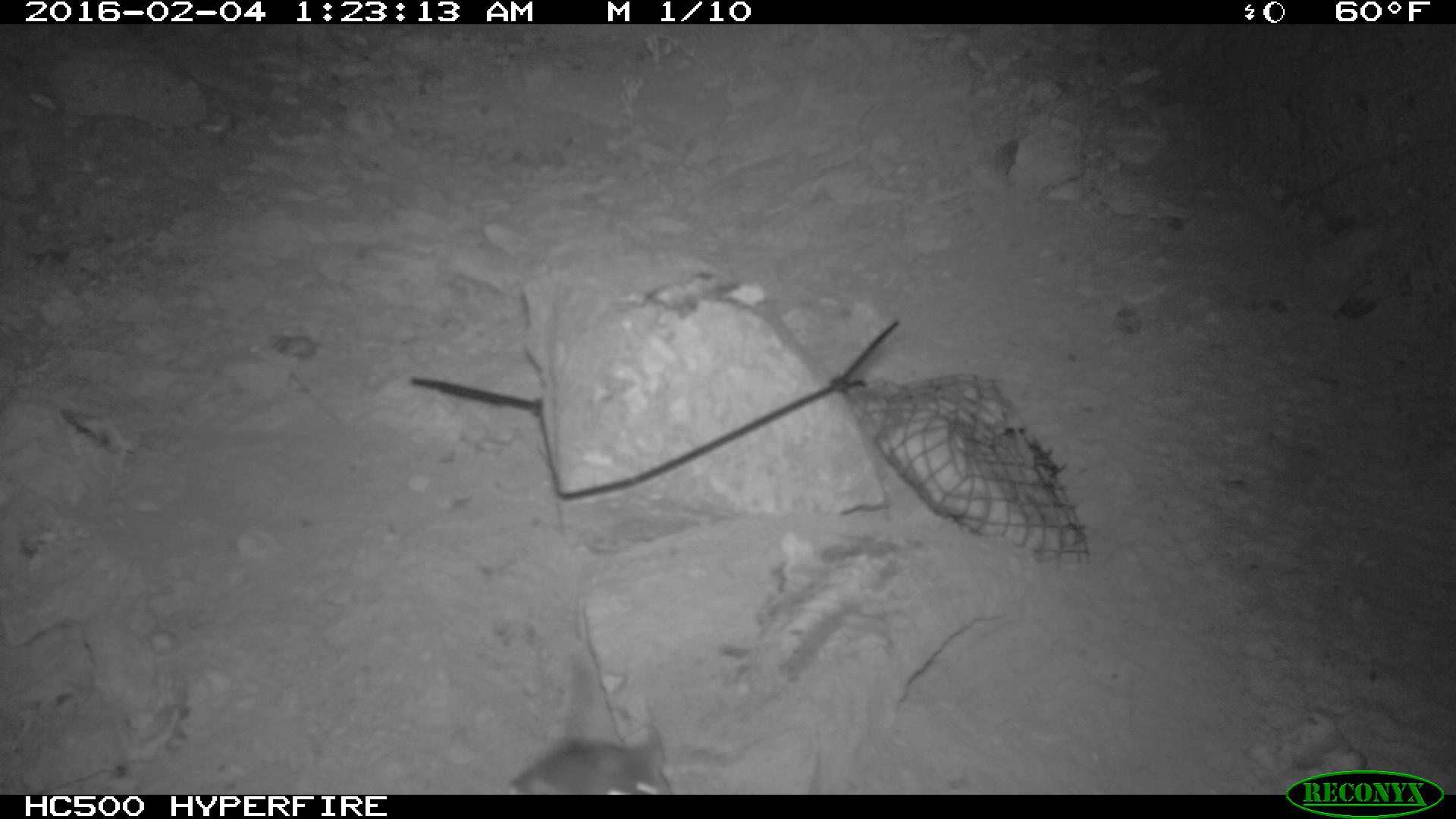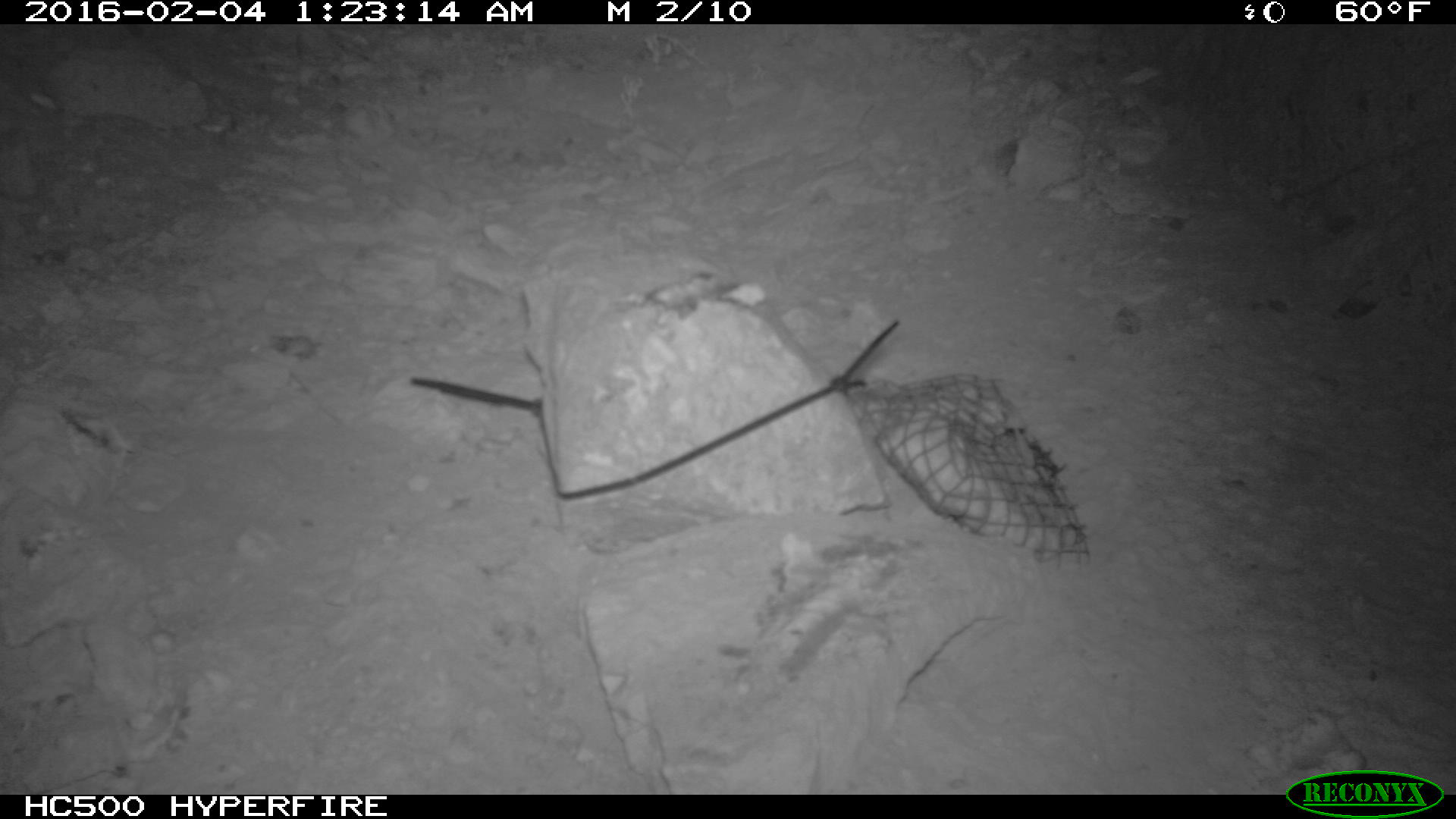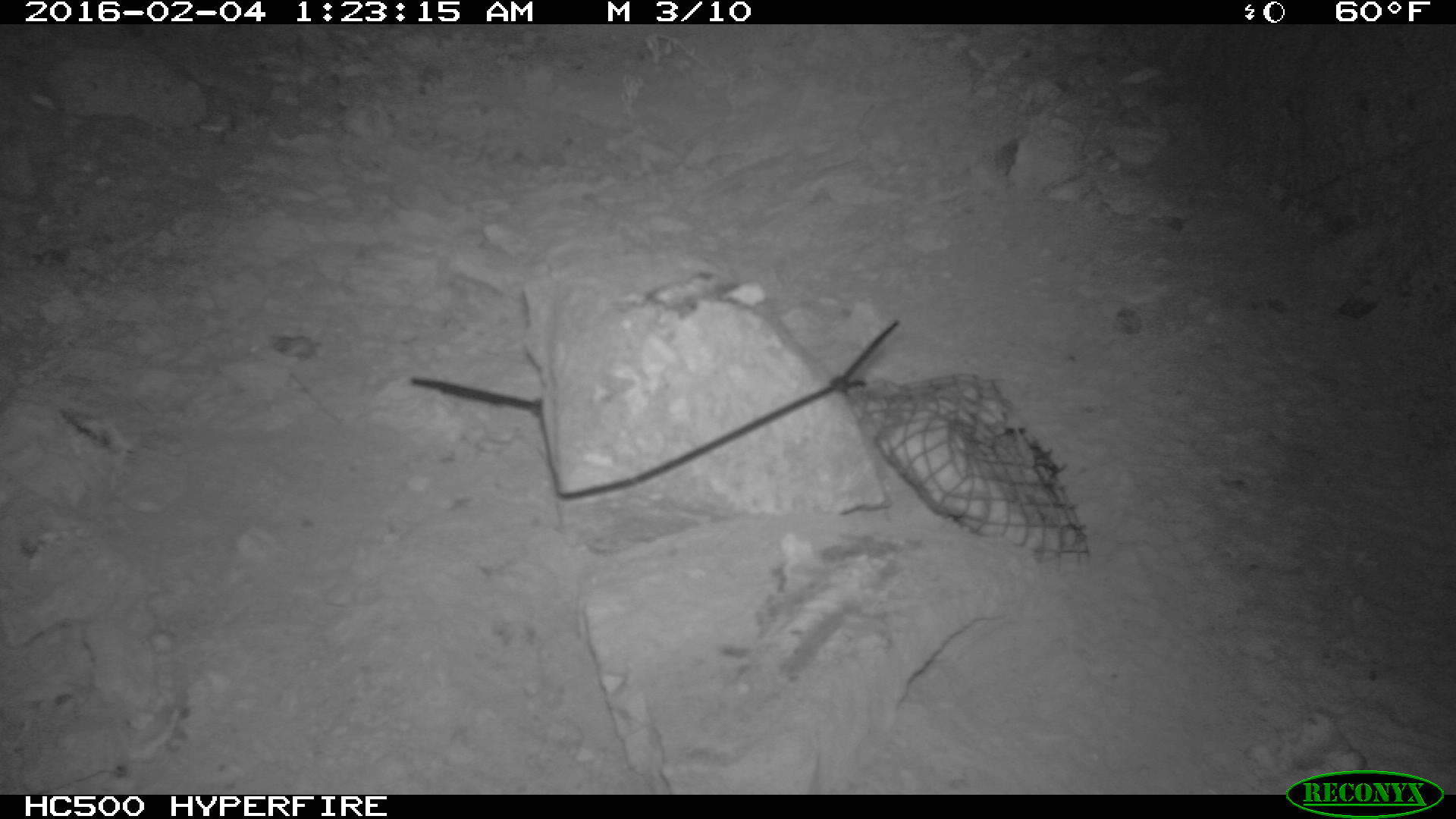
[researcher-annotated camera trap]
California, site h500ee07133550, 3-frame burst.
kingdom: Animalia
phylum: Chordata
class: Mammalia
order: Rodentia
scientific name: Rodentia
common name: rodent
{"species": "rodent (Rodentia)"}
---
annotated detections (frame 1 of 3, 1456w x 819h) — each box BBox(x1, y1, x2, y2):
rodent: BBox(504, 725, 673, 794)